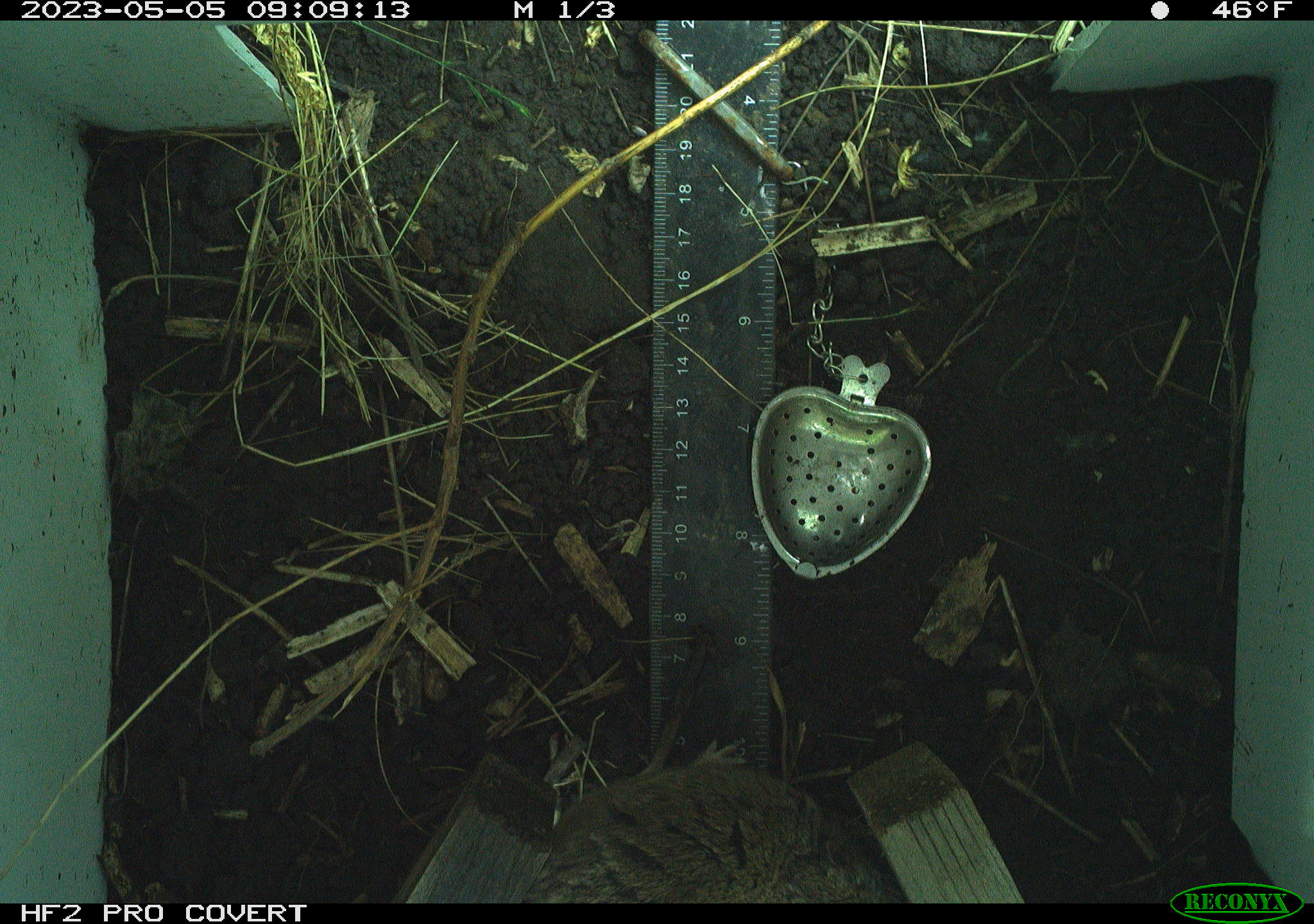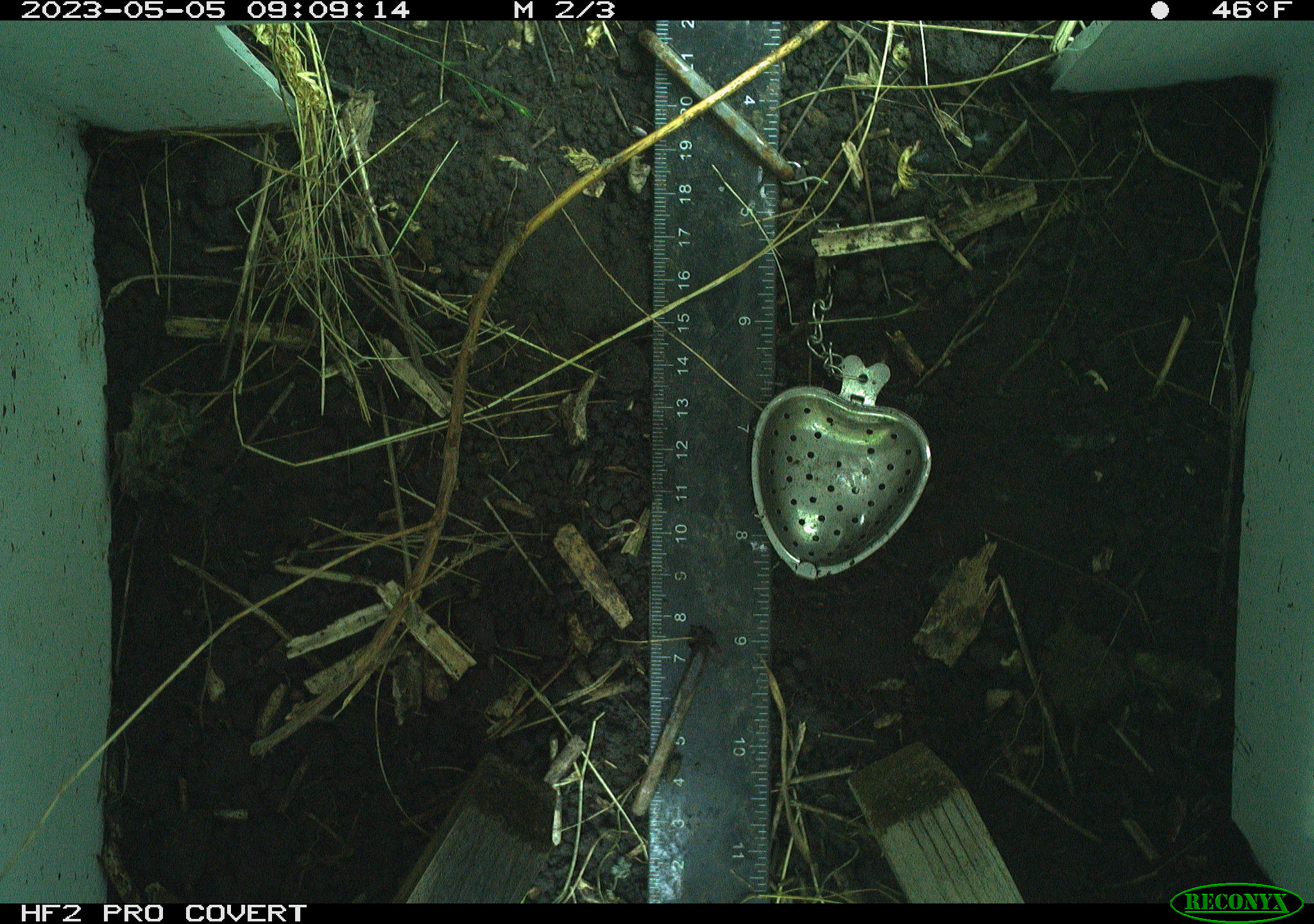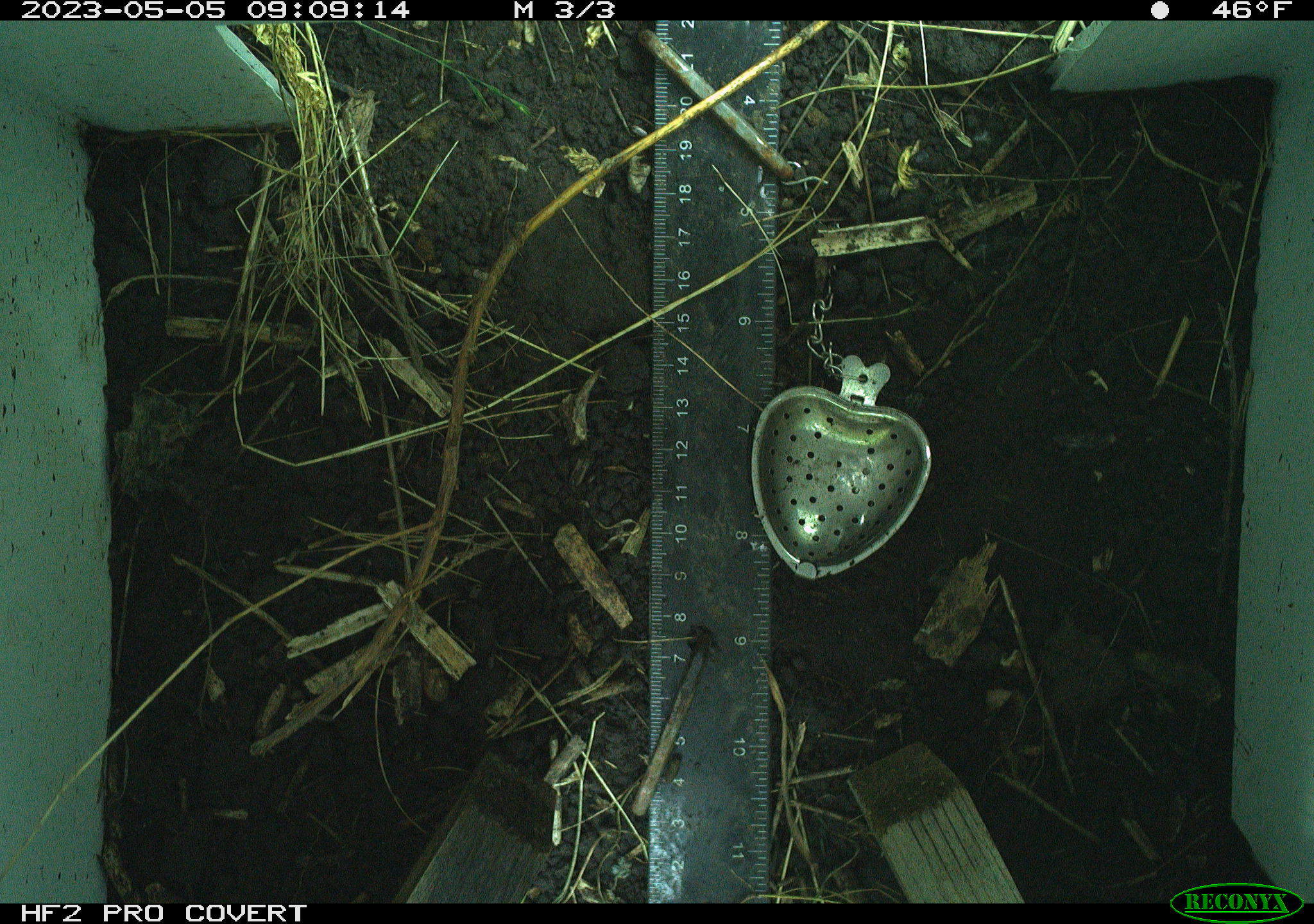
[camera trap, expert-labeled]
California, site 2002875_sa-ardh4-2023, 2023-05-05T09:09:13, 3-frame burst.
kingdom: Animalia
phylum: Chordata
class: Mammalia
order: Rodentia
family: Cricetidae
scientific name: Arvicolinae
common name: voles, lemmings, and muskrats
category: arvicolinae subfamily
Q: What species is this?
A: Arvicolinae subfamily (voles, lemmings, and muskrats) (Arvicolinae).